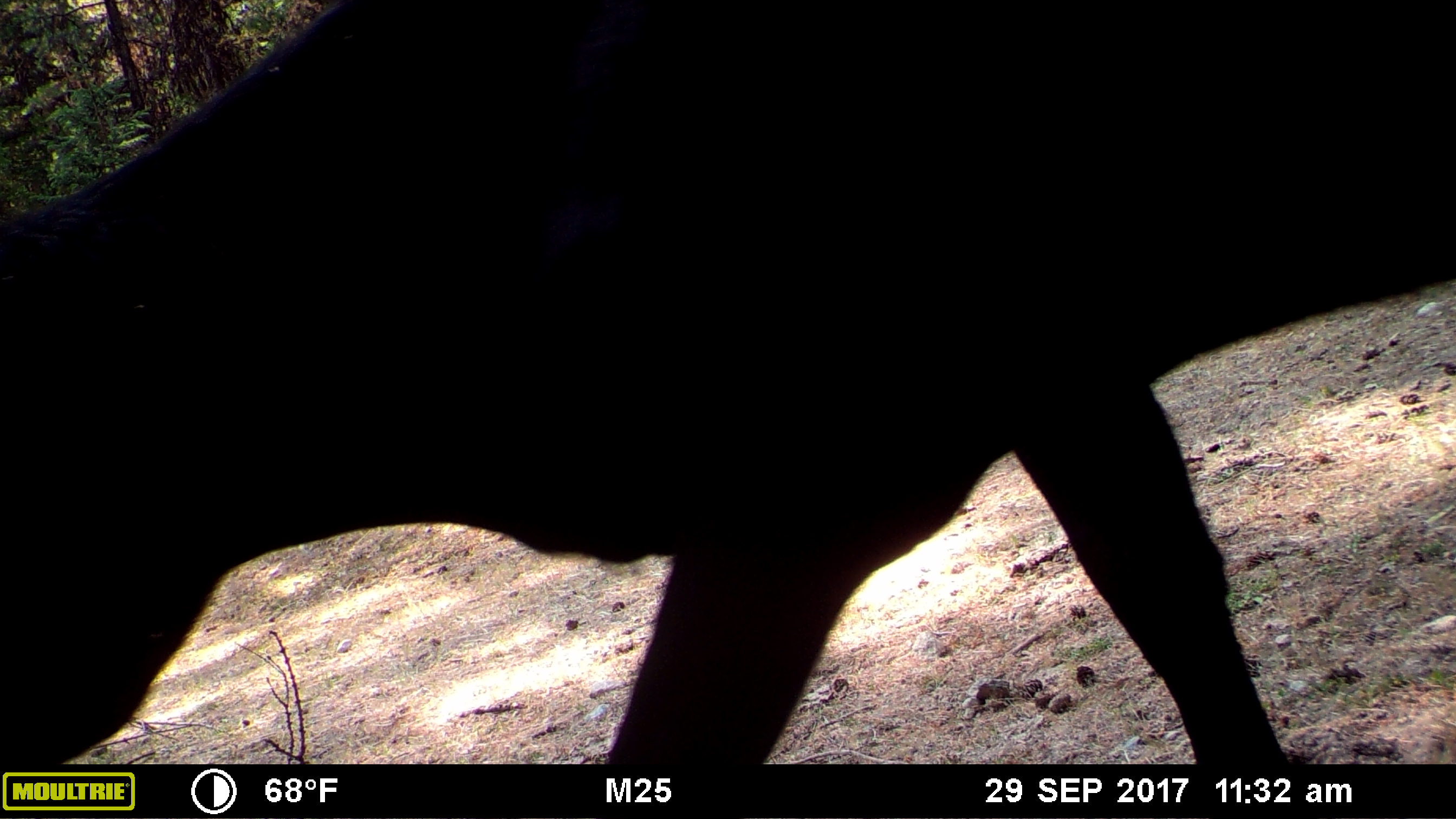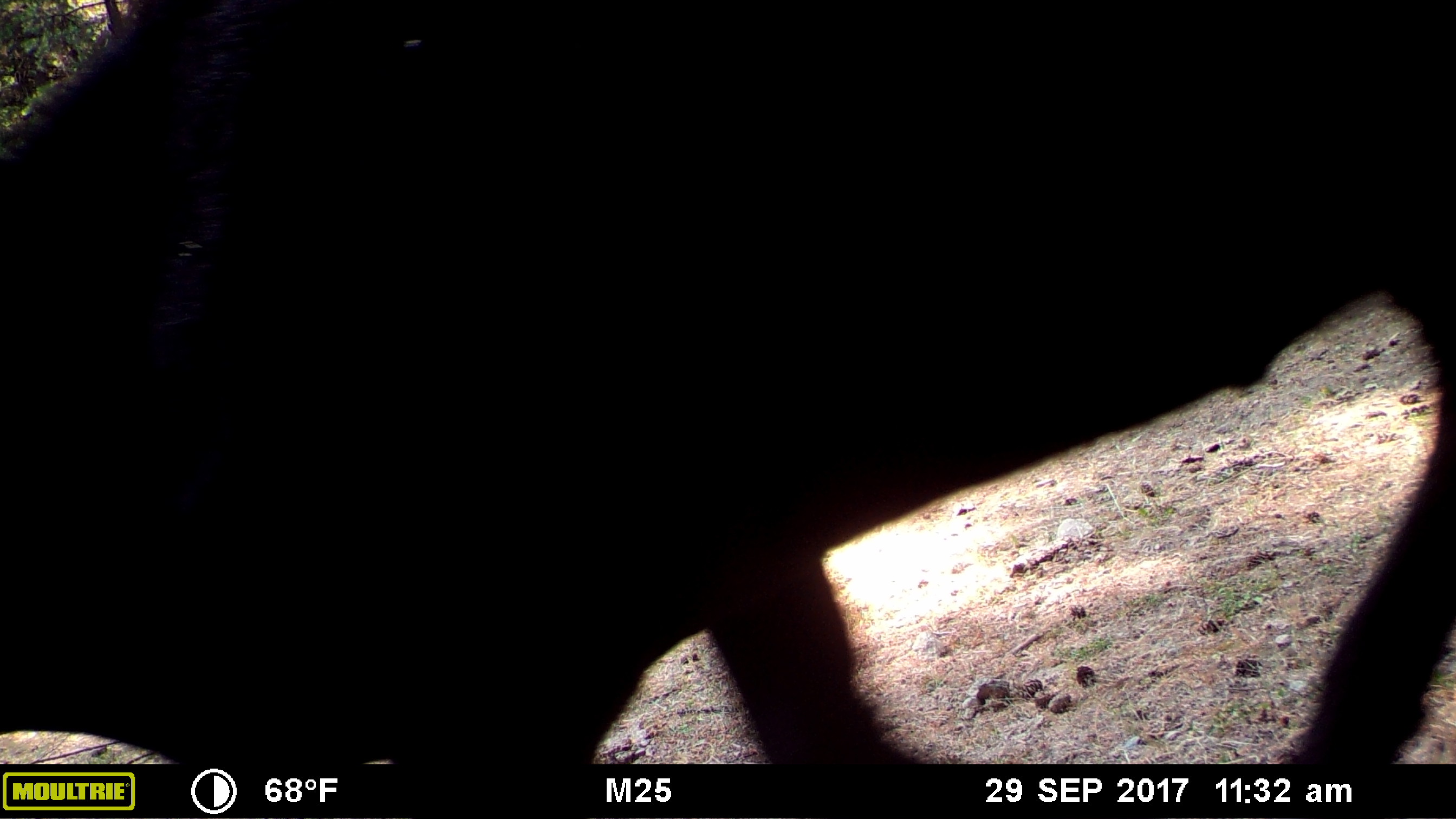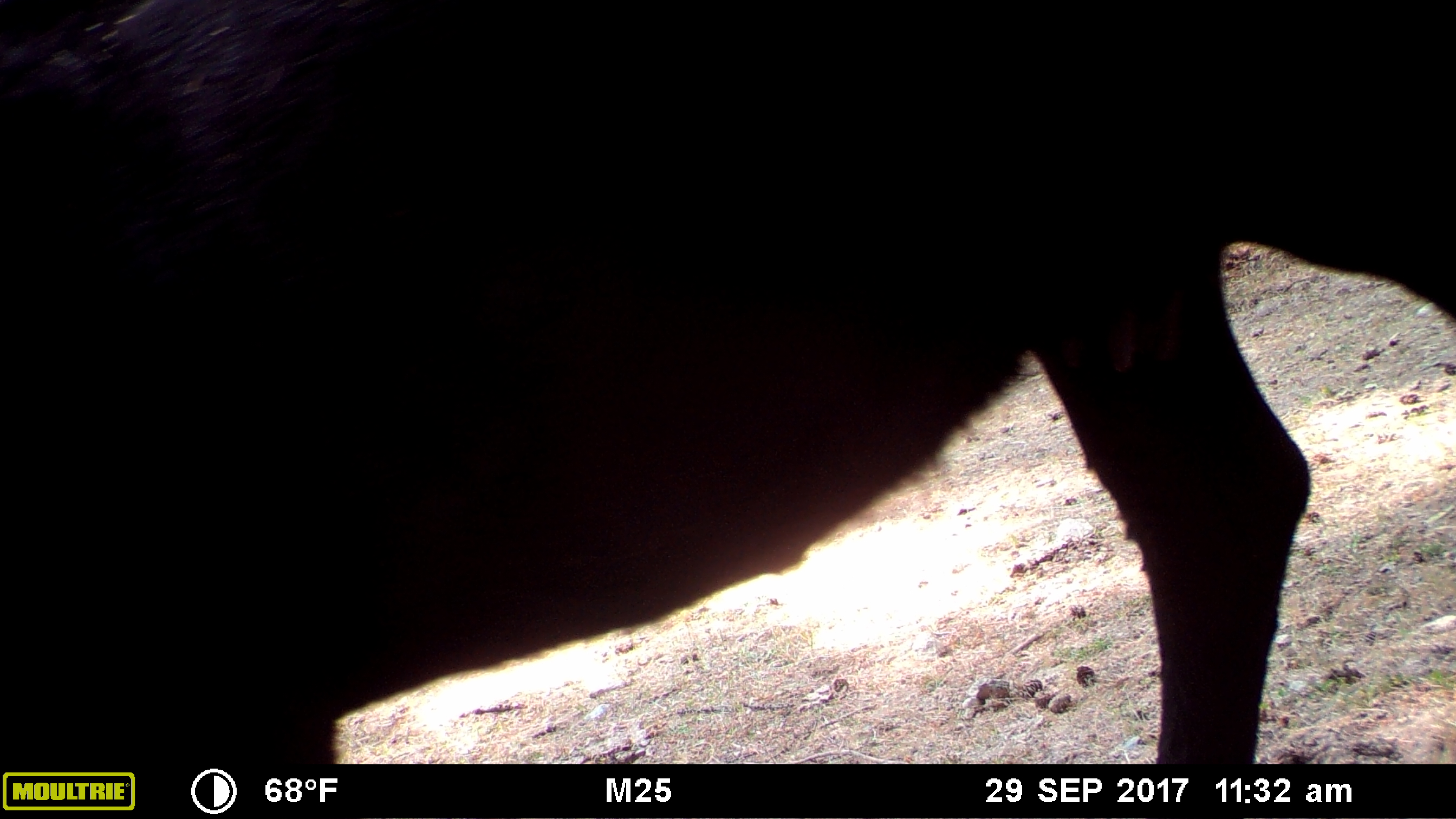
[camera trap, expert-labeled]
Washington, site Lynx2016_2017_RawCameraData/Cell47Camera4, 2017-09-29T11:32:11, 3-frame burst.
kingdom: Animalia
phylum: Chordata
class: Mammalia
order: Artiodactyla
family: Bovidae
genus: Bos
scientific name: Bos taurus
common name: domestic cattle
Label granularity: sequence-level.